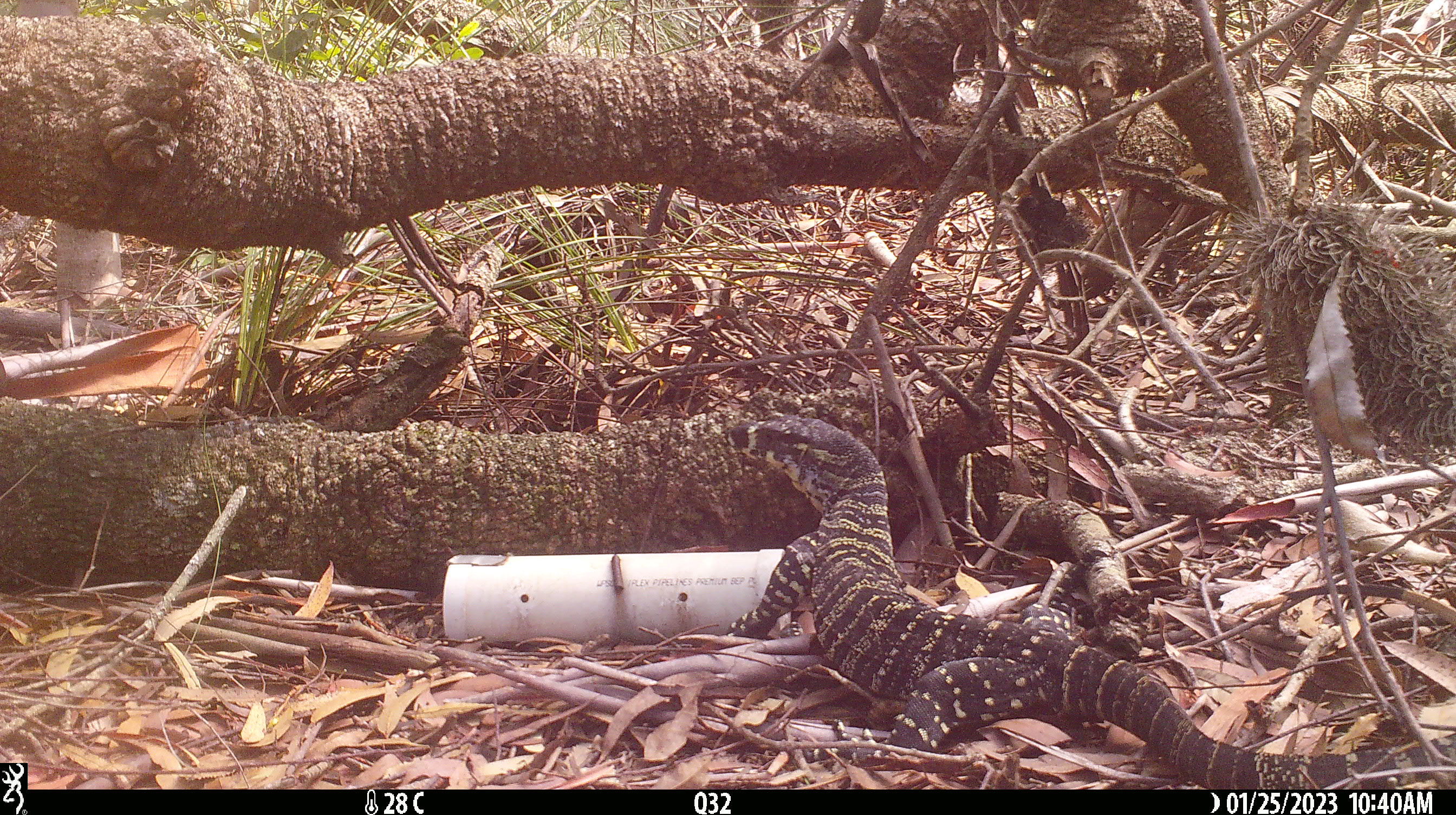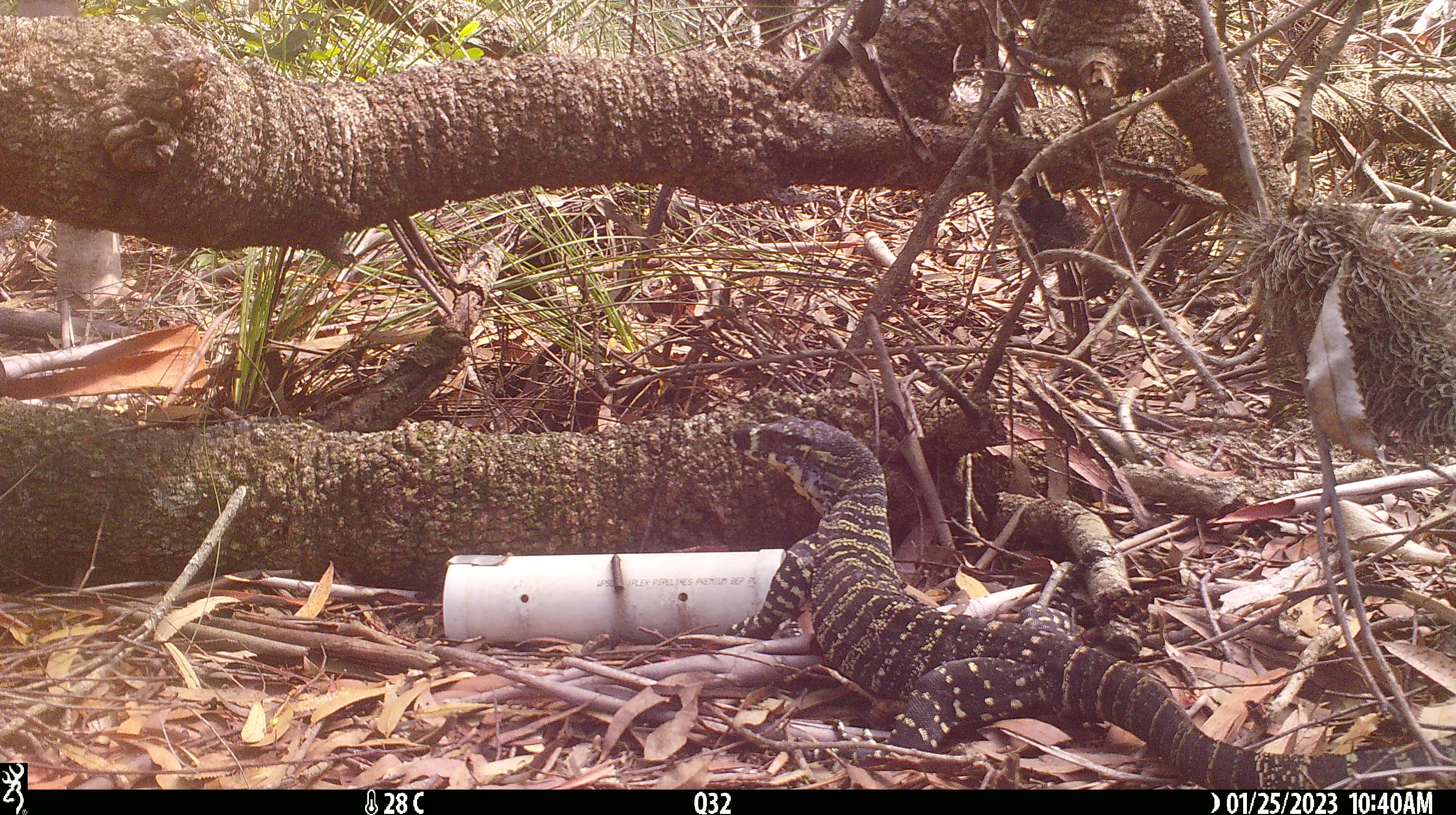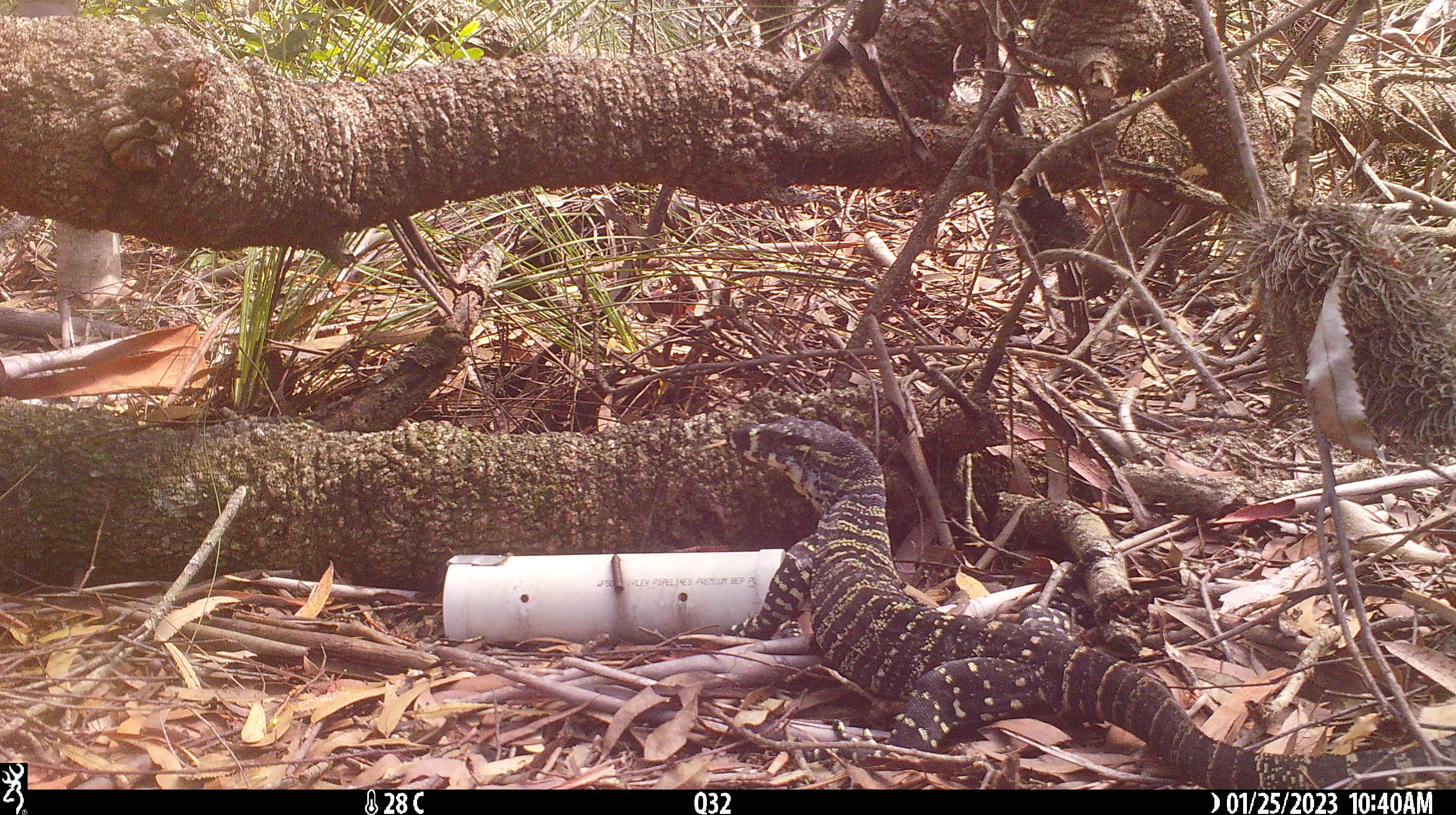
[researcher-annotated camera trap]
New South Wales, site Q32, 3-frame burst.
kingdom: Animalia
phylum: Chordata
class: Reptilia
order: Squamata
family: Varanidae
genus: Varanus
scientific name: Varanus varius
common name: lace monitor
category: goanna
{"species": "goanna (lace monitor) (Varanus varius)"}